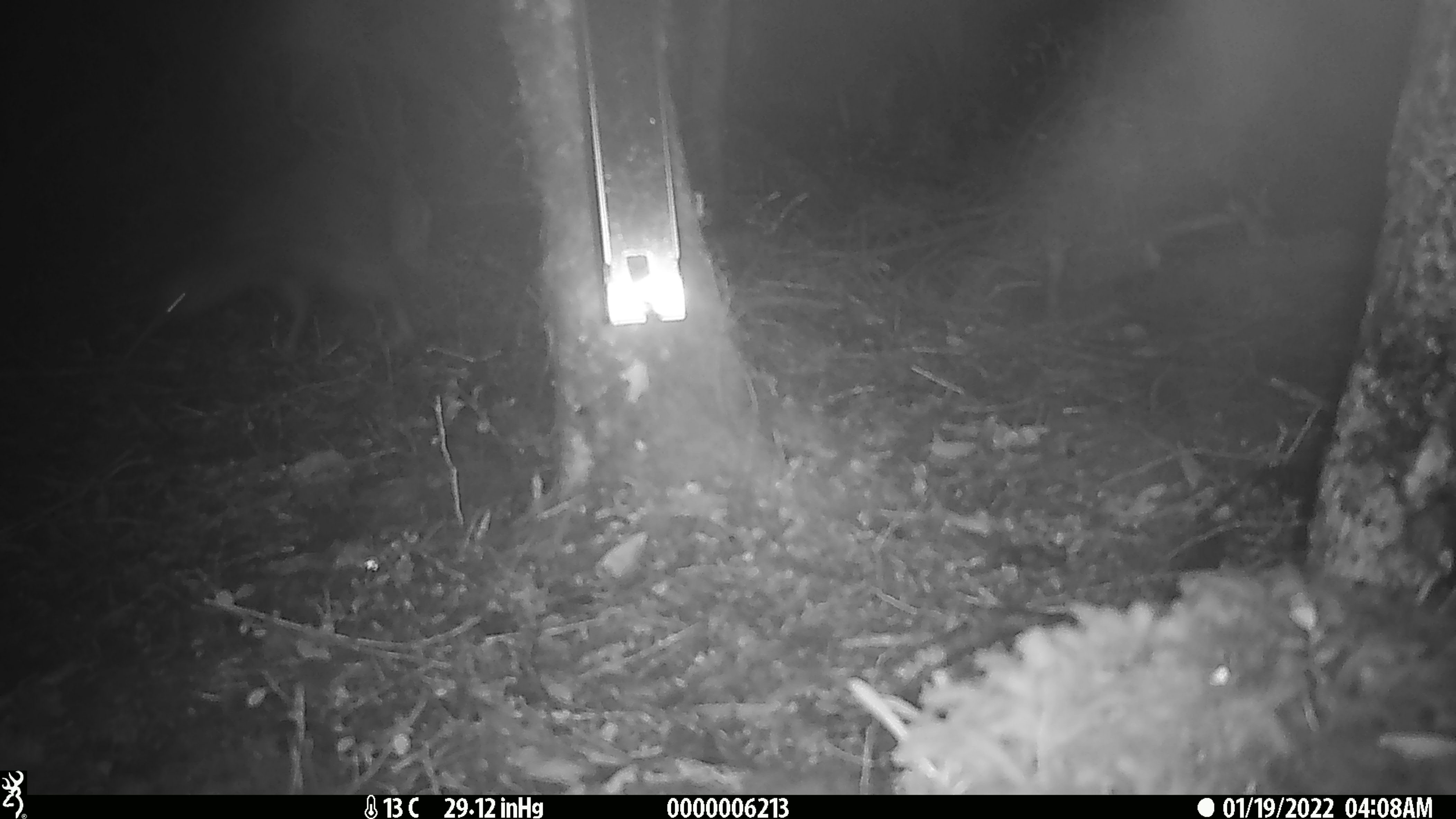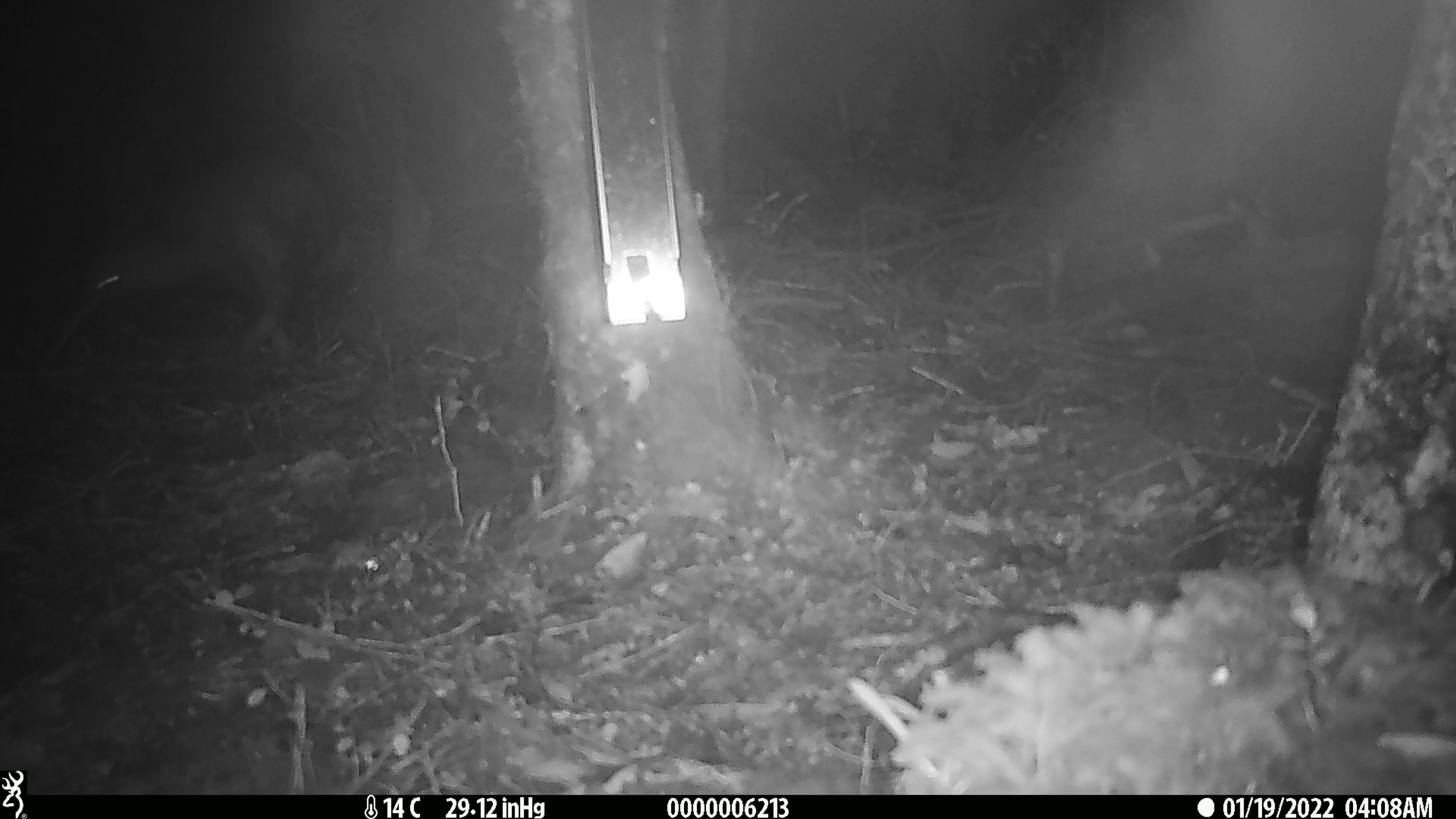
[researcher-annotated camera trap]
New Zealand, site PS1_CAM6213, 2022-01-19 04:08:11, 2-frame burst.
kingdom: Animalia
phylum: Chordata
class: Aves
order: Apterygiformes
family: Apterygidae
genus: Apteryx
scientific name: Apteryx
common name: kiwi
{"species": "kiwi (Apteryx)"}